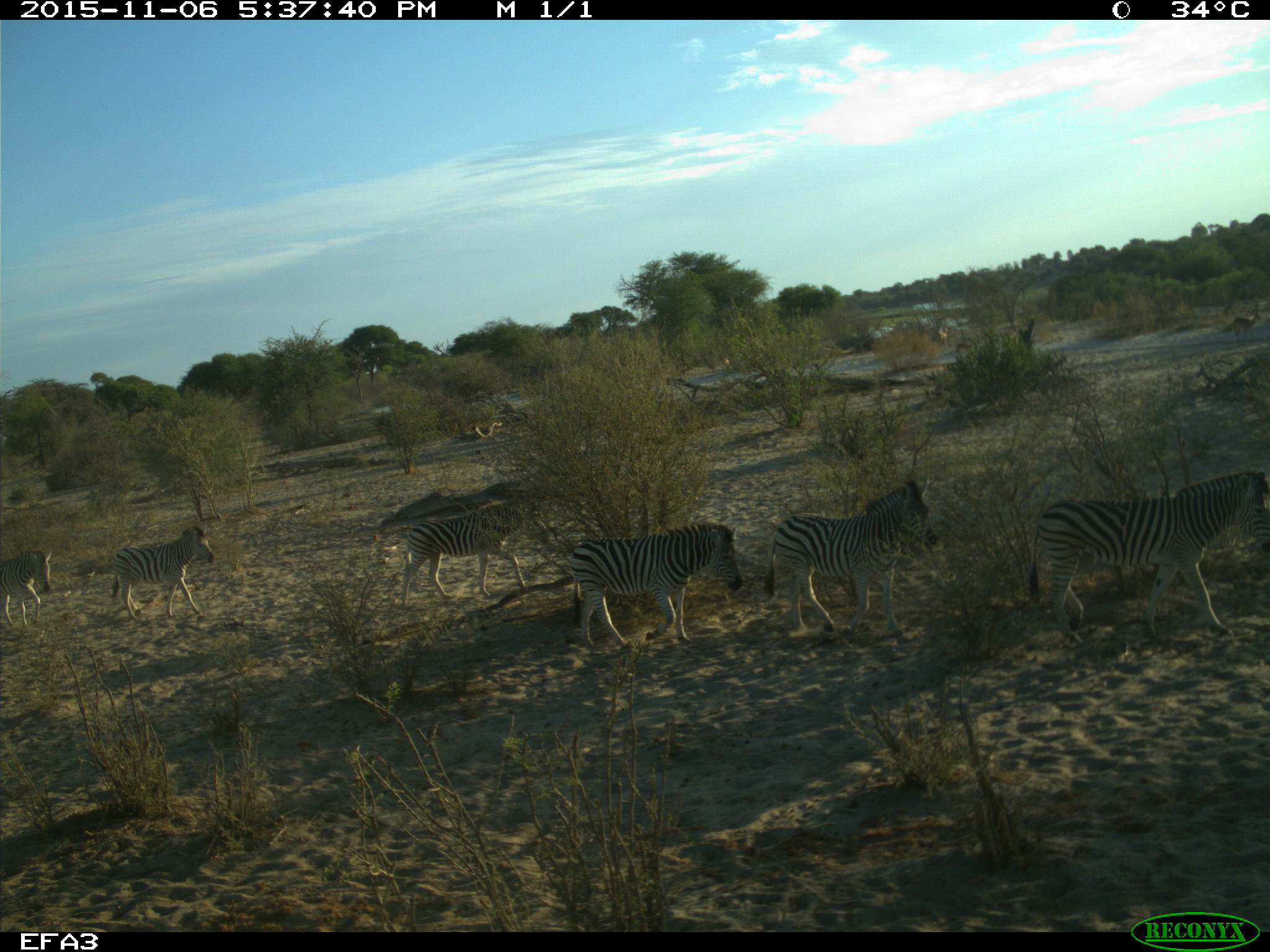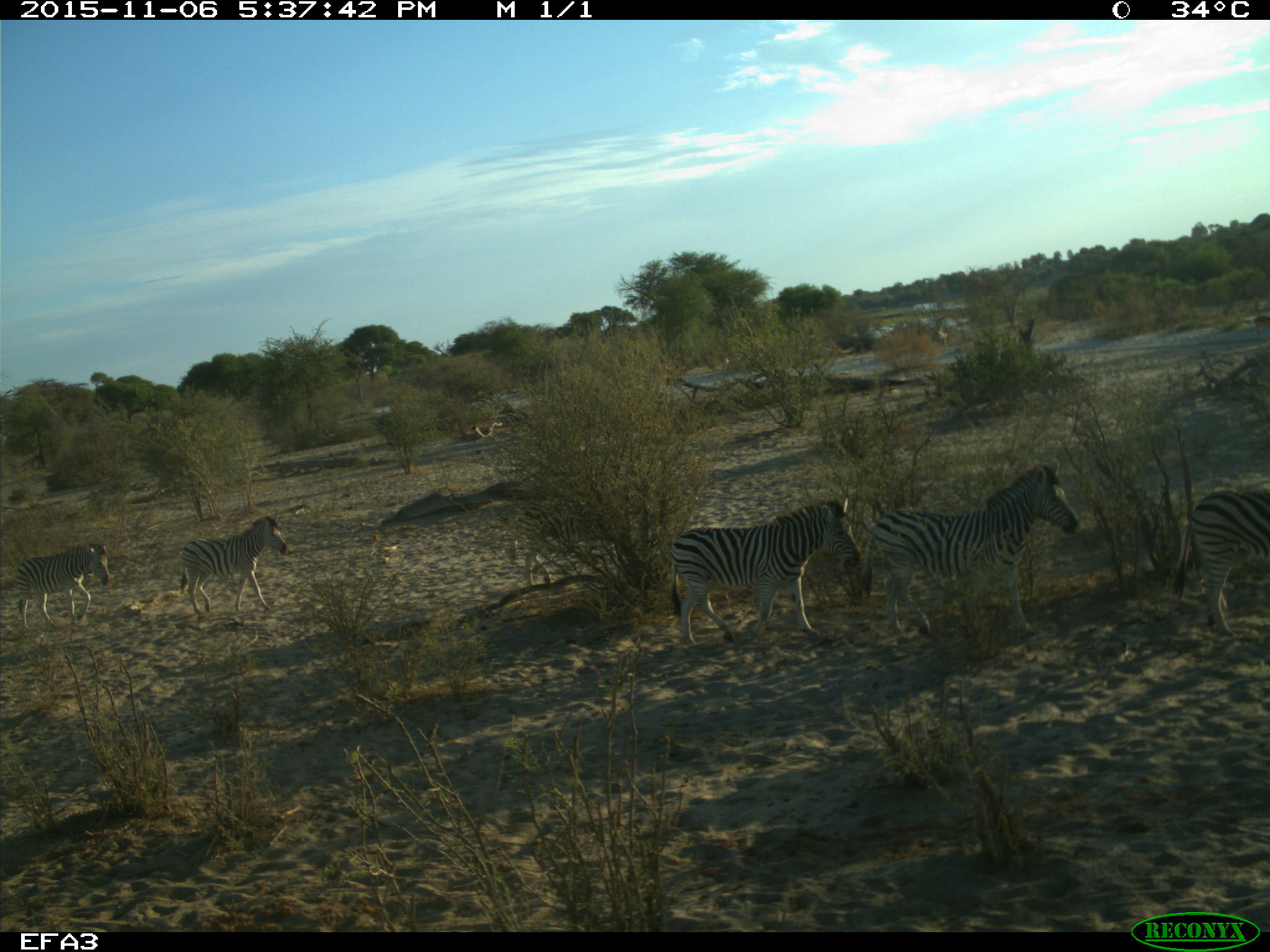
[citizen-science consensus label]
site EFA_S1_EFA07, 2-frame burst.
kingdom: Animalia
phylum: Chordata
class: Mammalia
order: Perissodactyla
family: Equidae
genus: Equus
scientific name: Equus quagga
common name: plains zebra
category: zebraplains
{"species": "zebraplains (plains zebra) (Equus quagga)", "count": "6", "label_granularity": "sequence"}